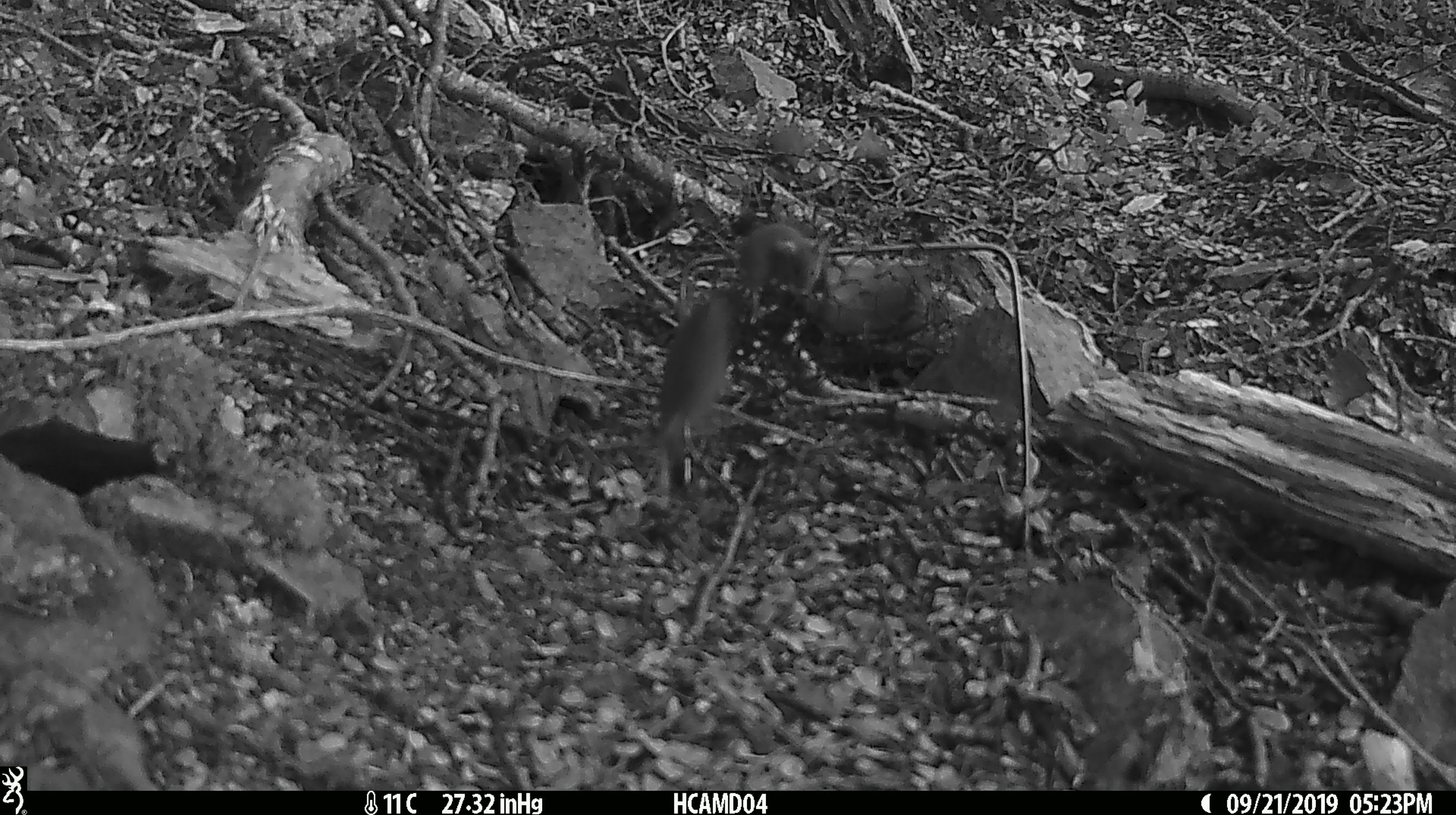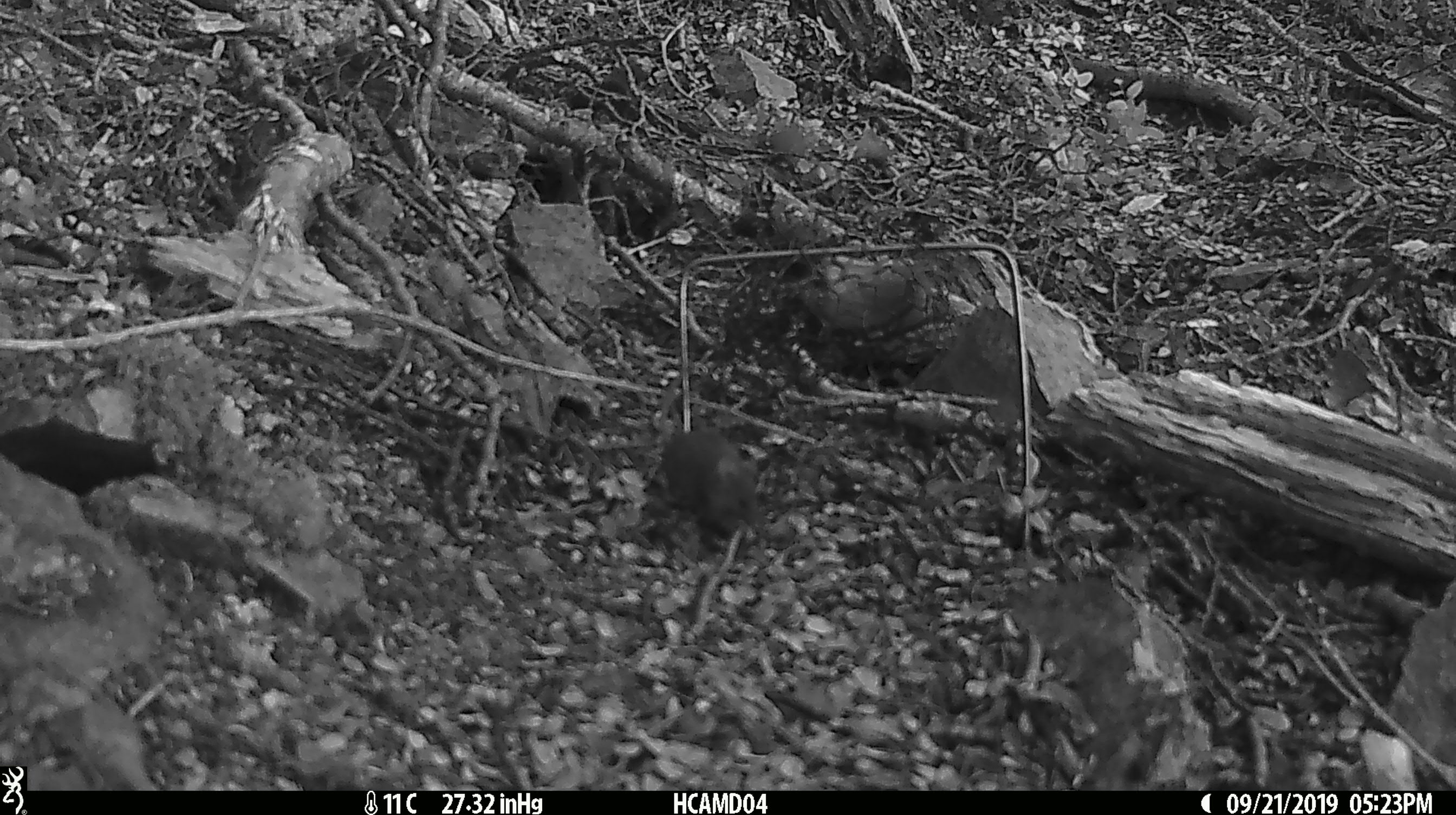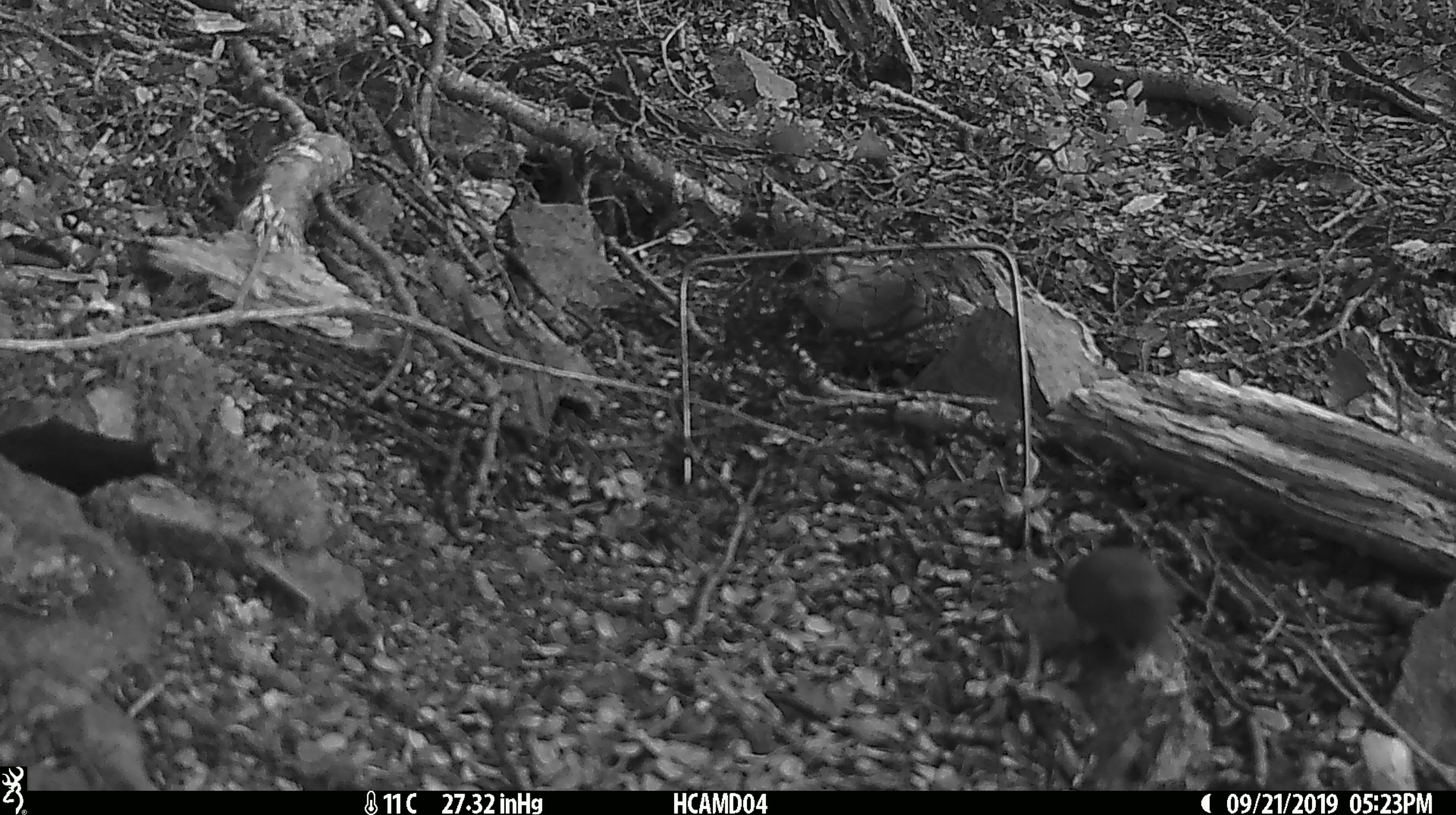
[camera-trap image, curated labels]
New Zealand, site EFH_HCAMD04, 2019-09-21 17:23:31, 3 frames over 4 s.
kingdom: Animalia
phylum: Chordata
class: Mammalia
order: Rodentia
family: Muridae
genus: Mus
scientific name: Mus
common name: mouse